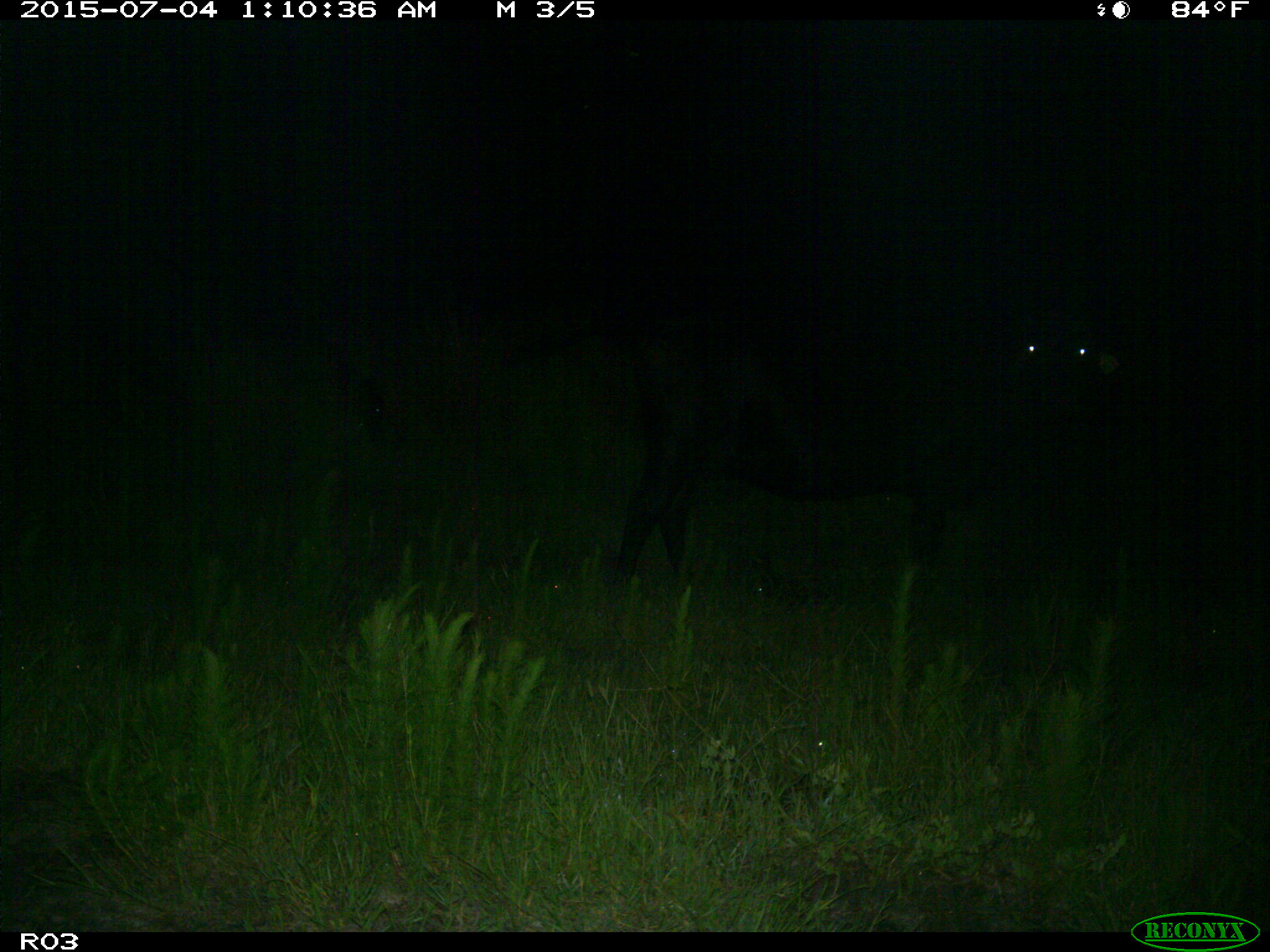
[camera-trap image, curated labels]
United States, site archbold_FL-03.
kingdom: Animalia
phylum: Chordata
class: Mammalia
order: Artiodactyla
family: Bovidae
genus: Bos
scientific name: Bos taurus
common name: domestic cow